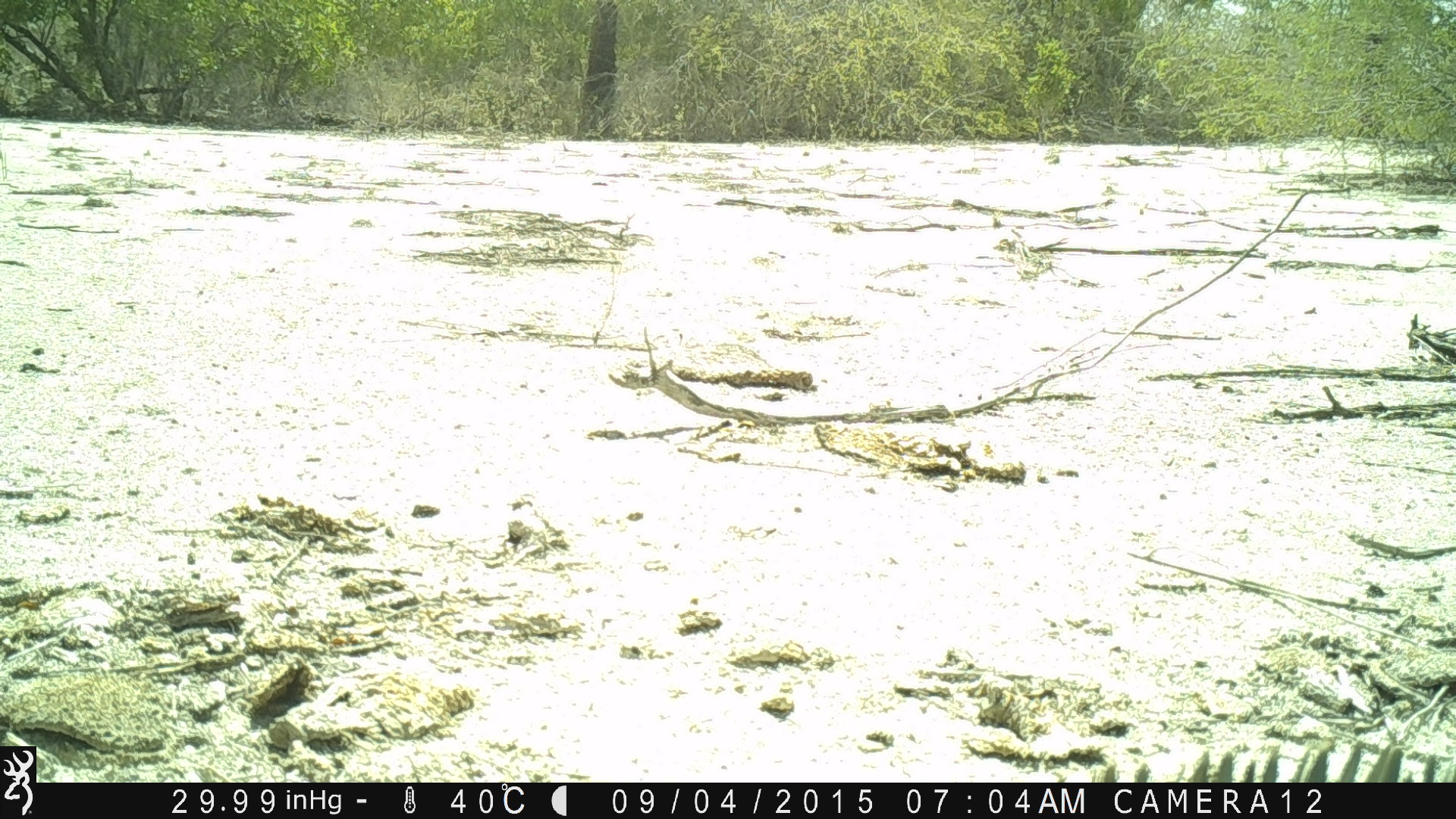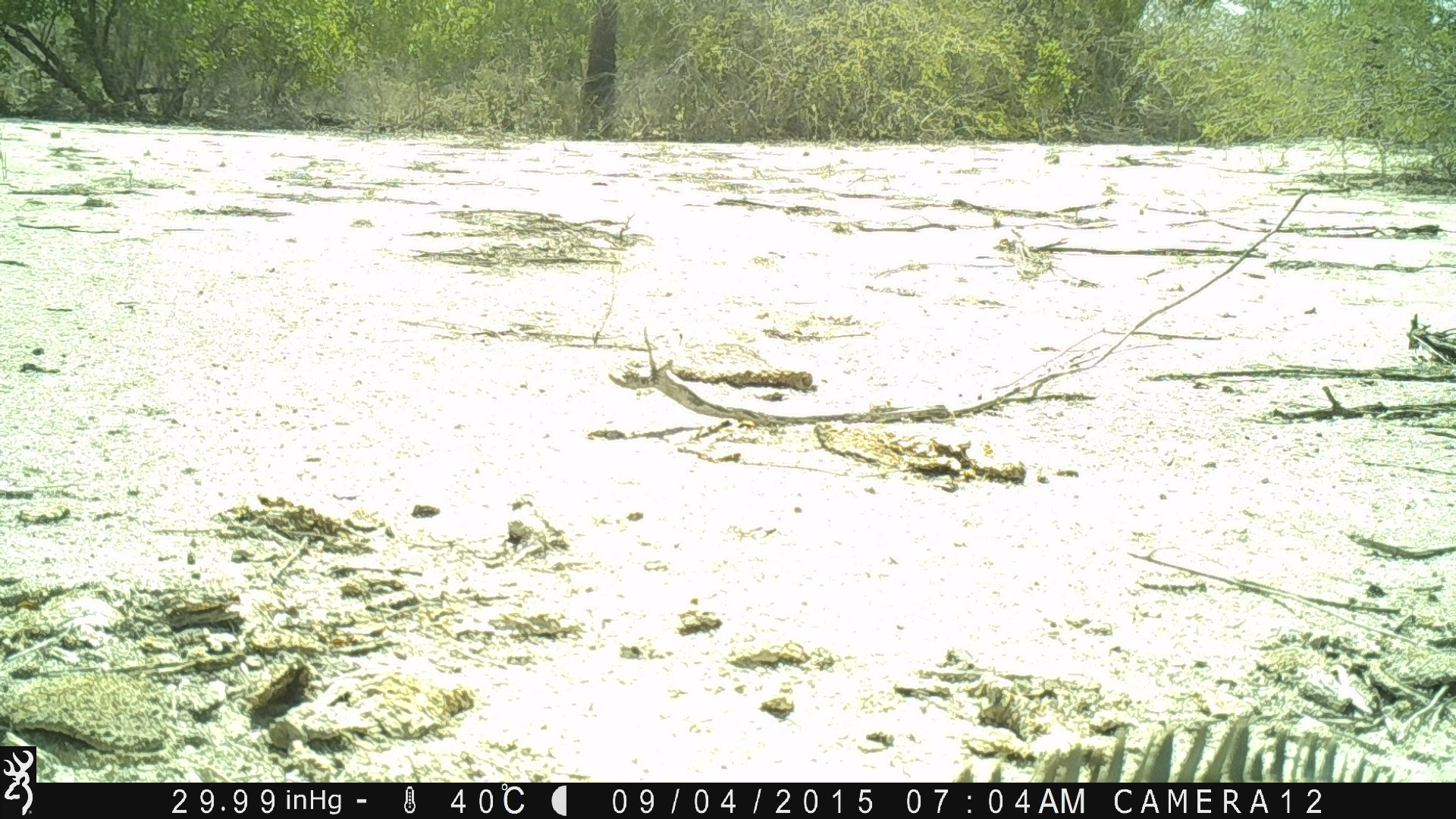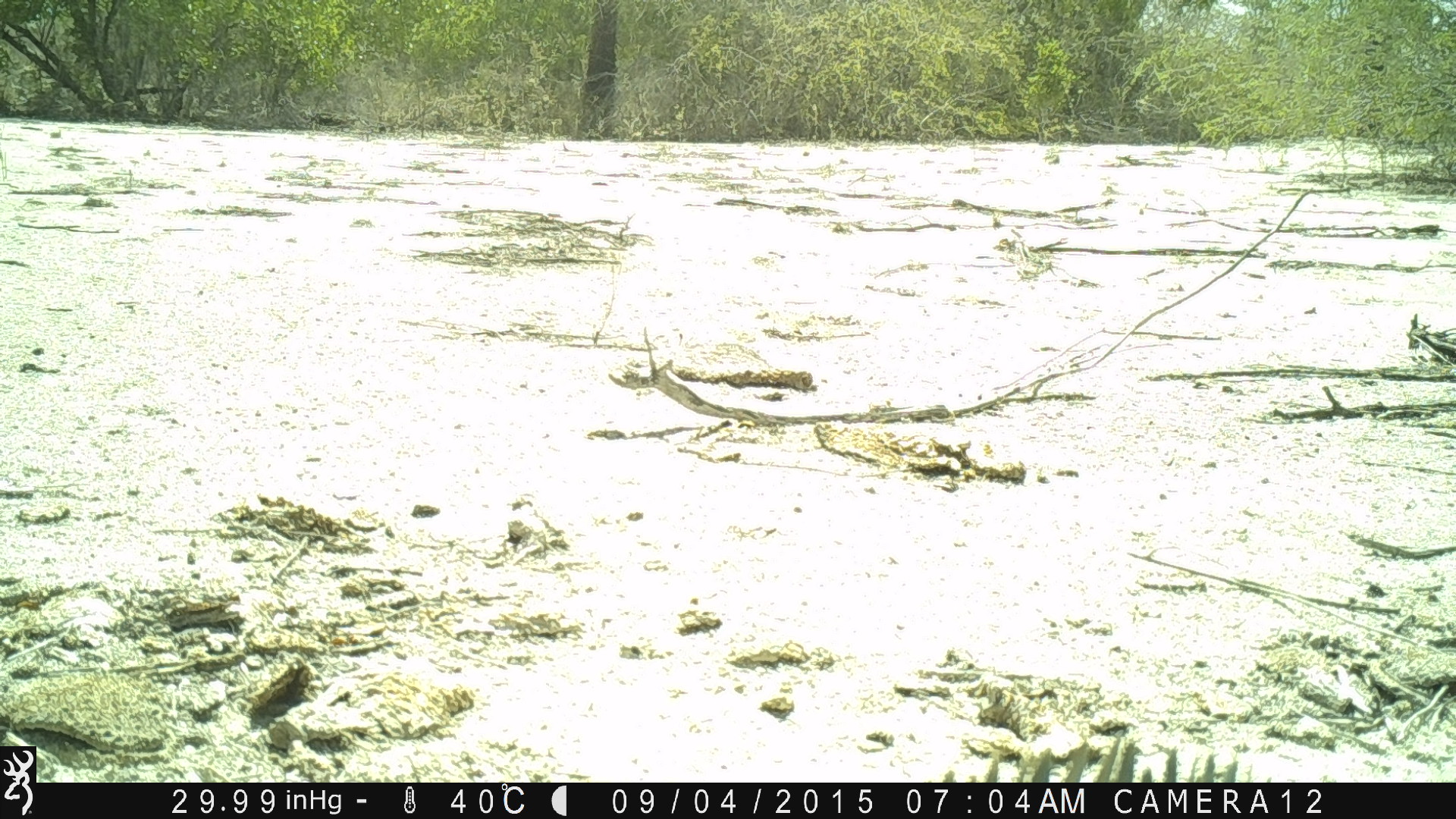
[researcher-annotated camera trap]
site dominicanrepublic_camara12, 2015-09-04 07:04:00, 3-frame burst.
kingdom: Animalia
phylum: Chordata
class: Reptilia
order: Squamata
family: Iguanidae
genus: Iguana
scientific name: Iguana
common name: typical iguanas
Iguana (typical iguanas).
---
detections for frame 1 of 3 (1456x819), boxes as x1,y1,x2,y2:
iguana: 1075,739,1456,783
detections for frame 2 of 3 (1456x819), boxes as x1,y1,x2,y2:
iguana: 938,717,1403,783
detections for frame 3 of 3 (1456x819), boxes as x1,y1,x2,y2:
iguana: 922,725,1283,783